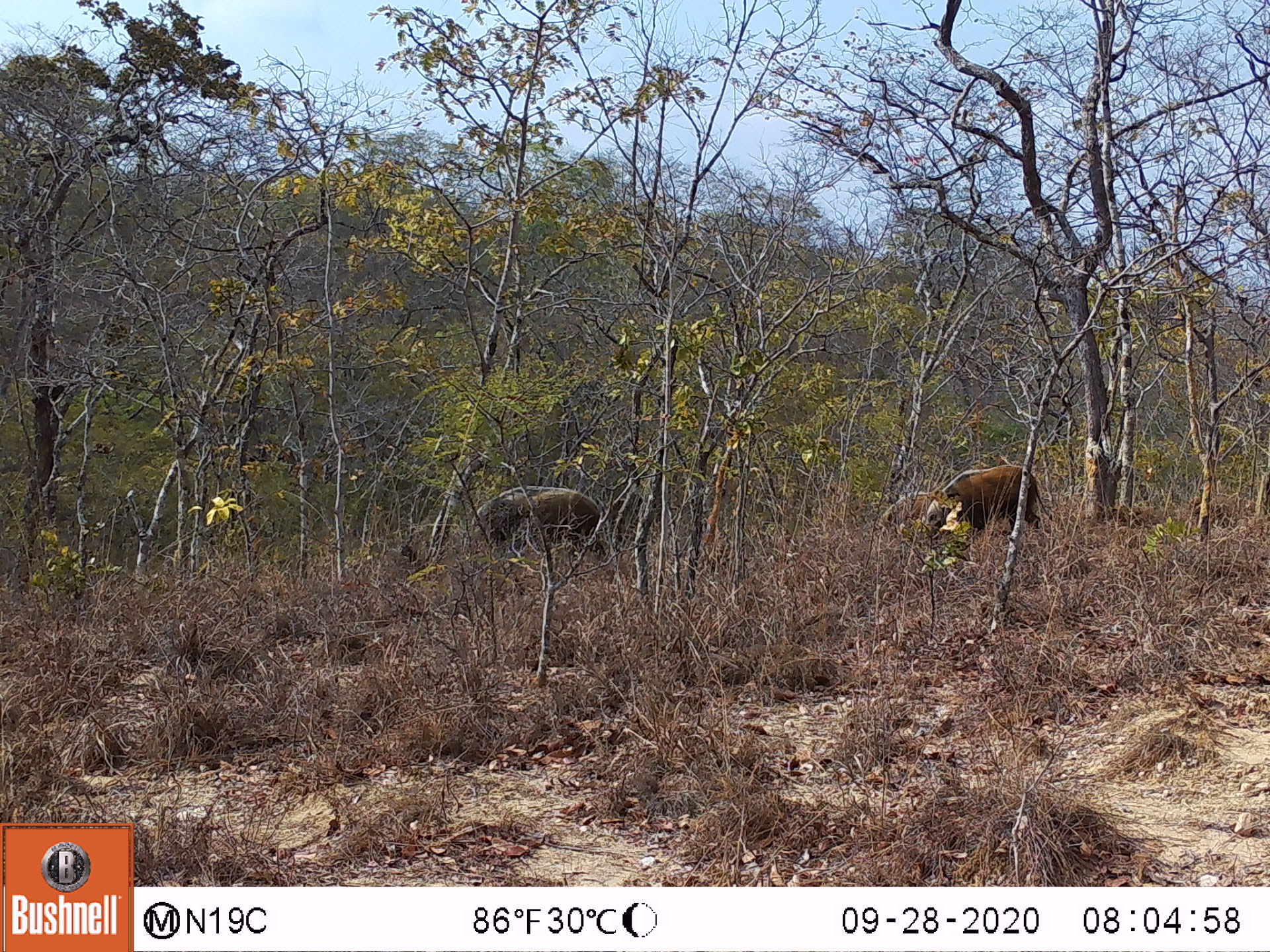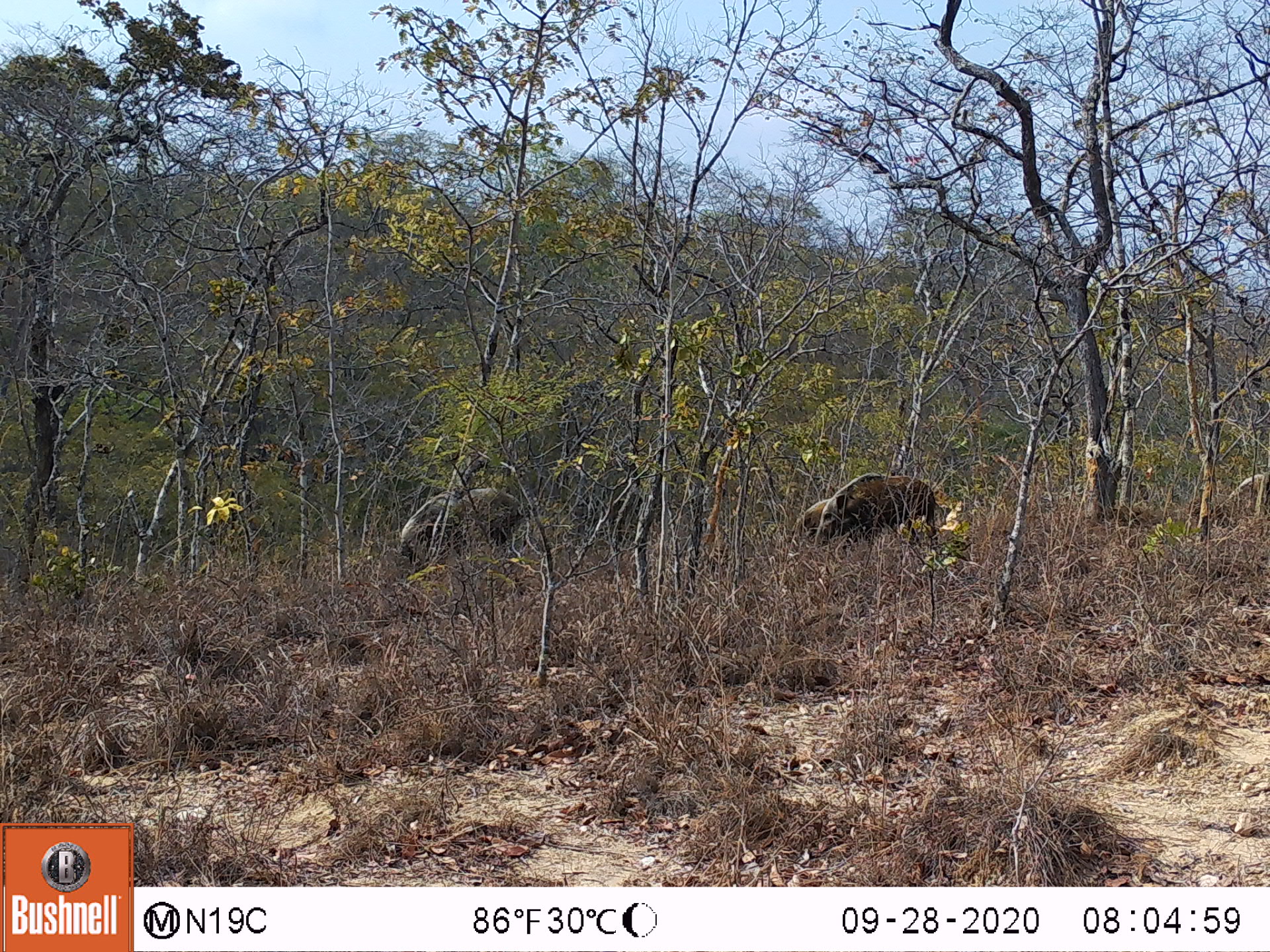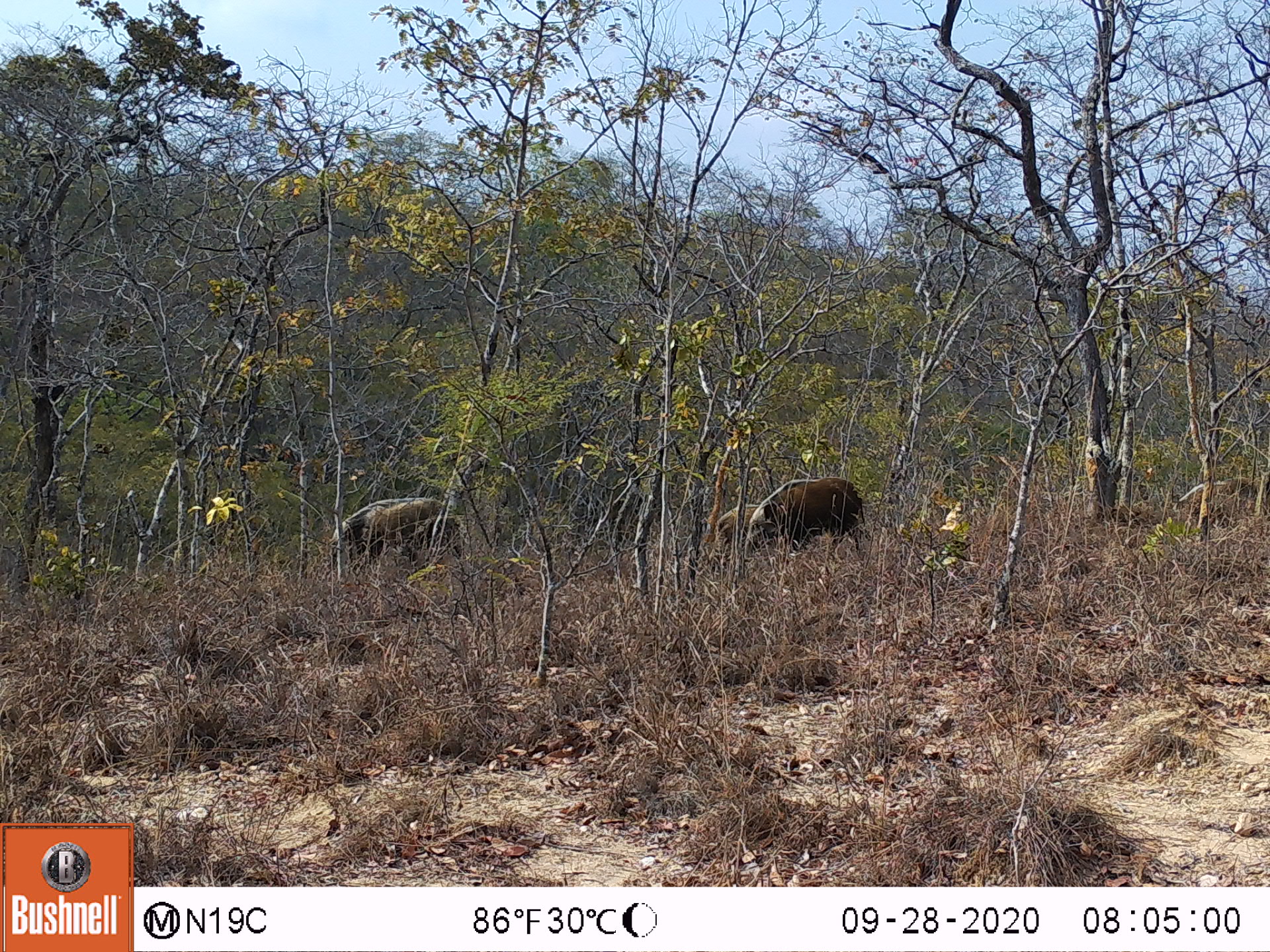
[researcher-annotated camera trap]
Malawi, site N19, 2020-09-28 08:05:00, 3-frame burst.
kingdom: Animalia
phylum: Chordata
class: Mammalia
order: Artiodactyla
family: Suidae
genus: Potamochoerus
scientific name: Potamochoerus larvatus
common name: bushpig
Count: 3.